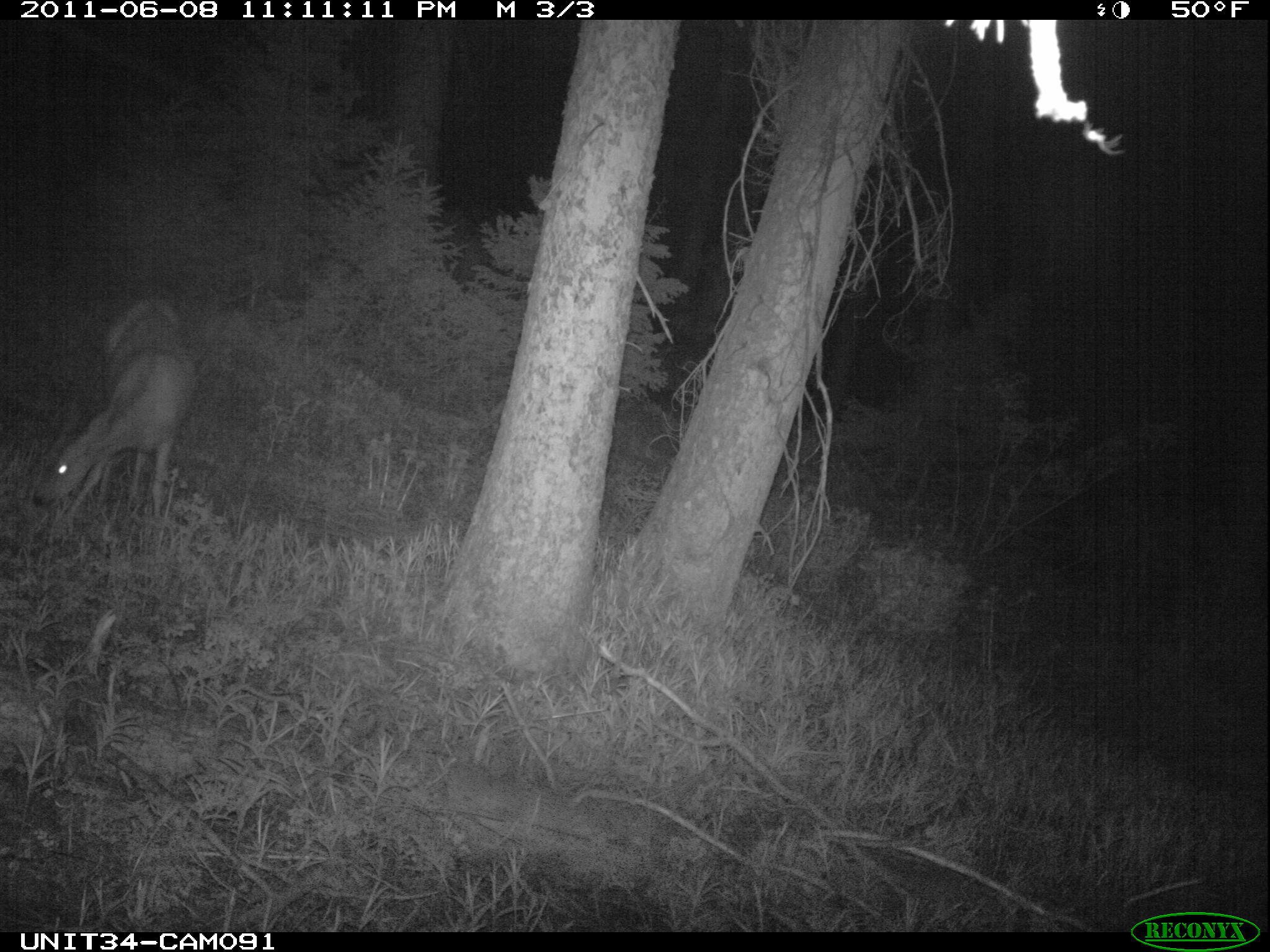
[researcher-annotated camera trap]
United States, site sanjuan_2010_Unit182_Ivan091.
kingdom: Animalia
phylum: Chordata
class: Mammalia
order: Artiodactyla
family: Cervidae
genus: Odocoileus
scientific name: Odocoileus hemionus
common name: mule deer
Odocoileus hemionus (mule deer).